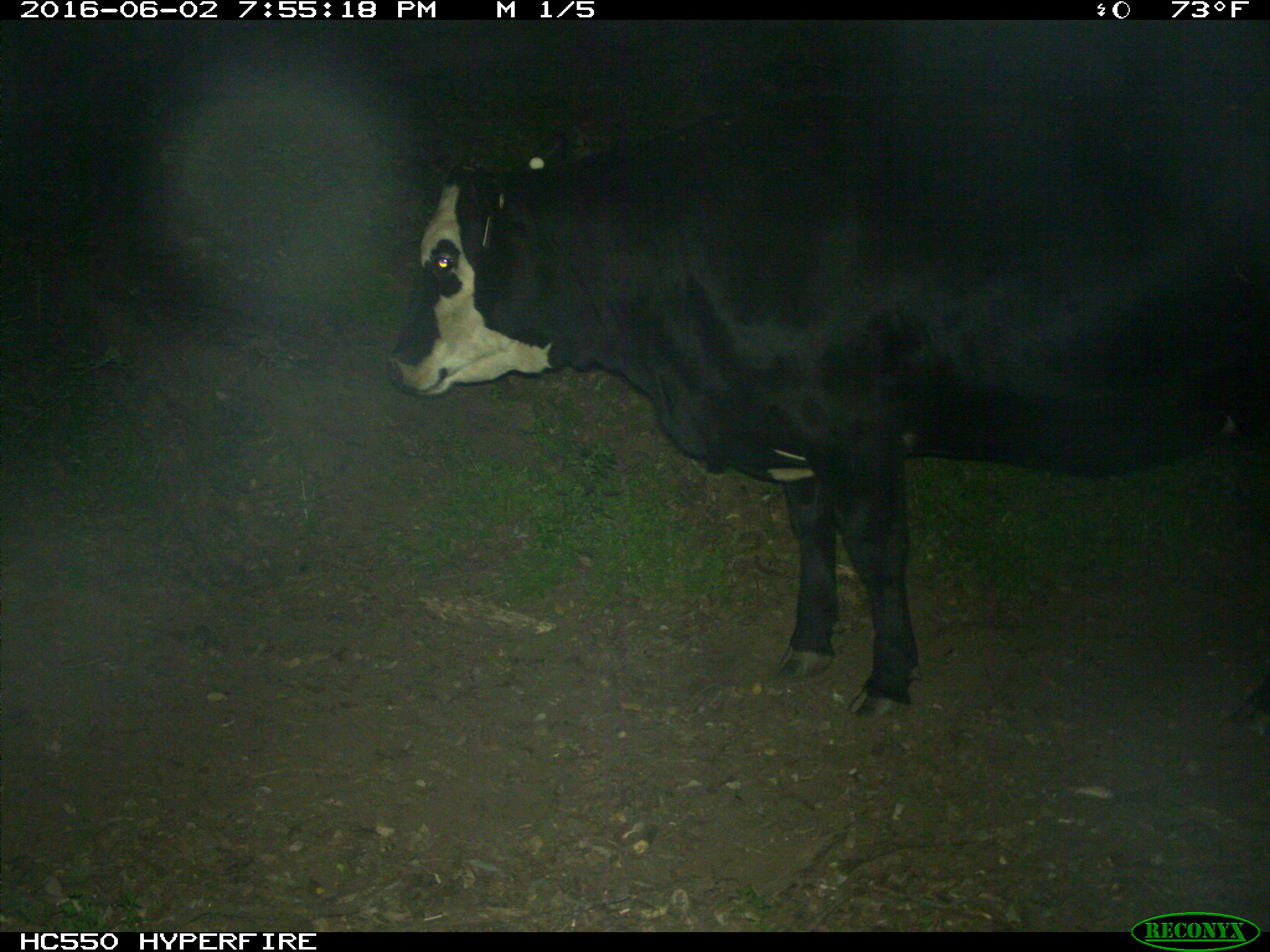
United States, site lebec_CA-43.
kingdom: Animalia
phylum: Chordata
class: Mammalia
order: Artiodactyla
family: Bovidae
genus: Bos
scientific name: Bos taurus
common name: domestic cow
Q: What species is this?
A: Bos taurus (domestic cow).